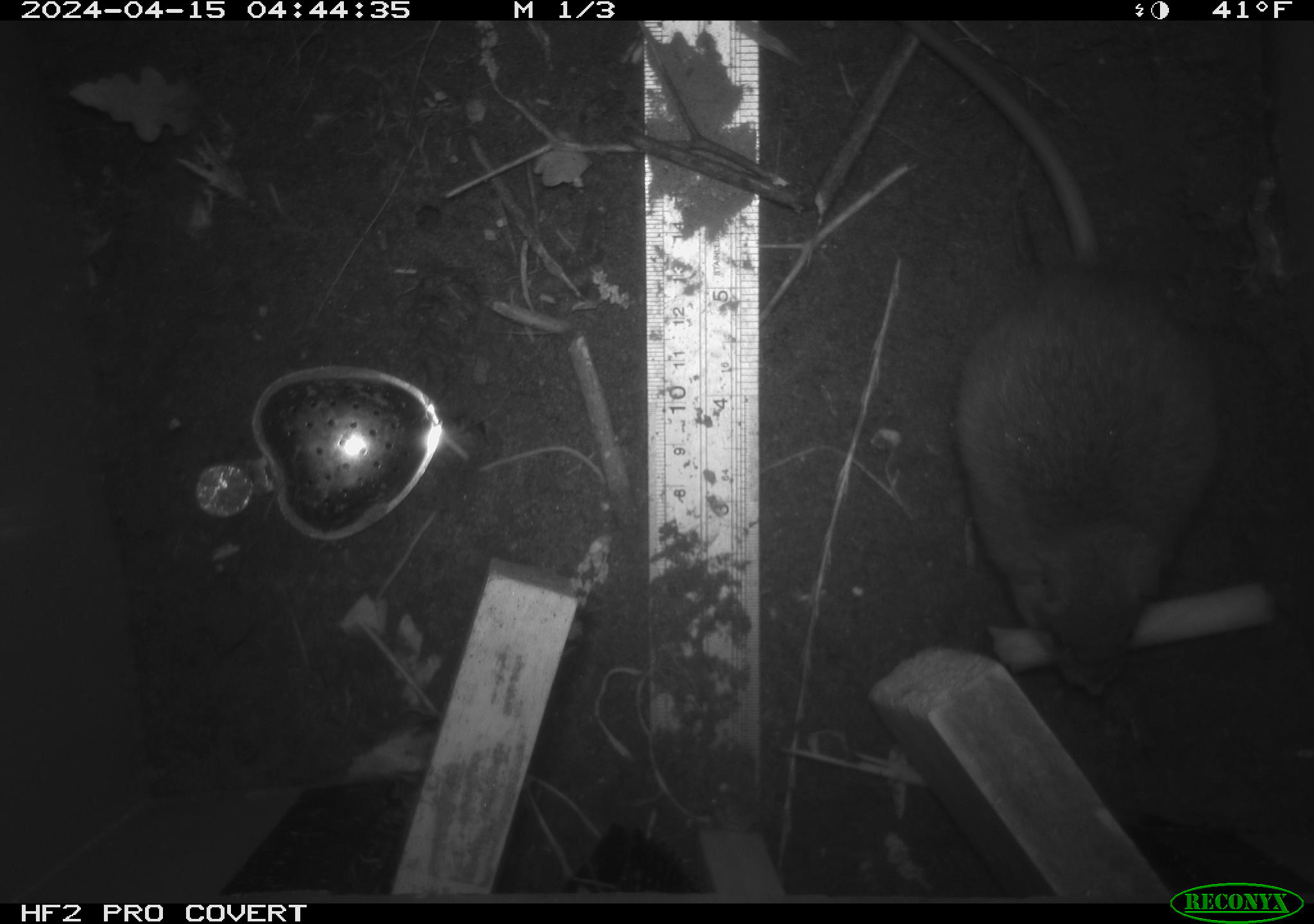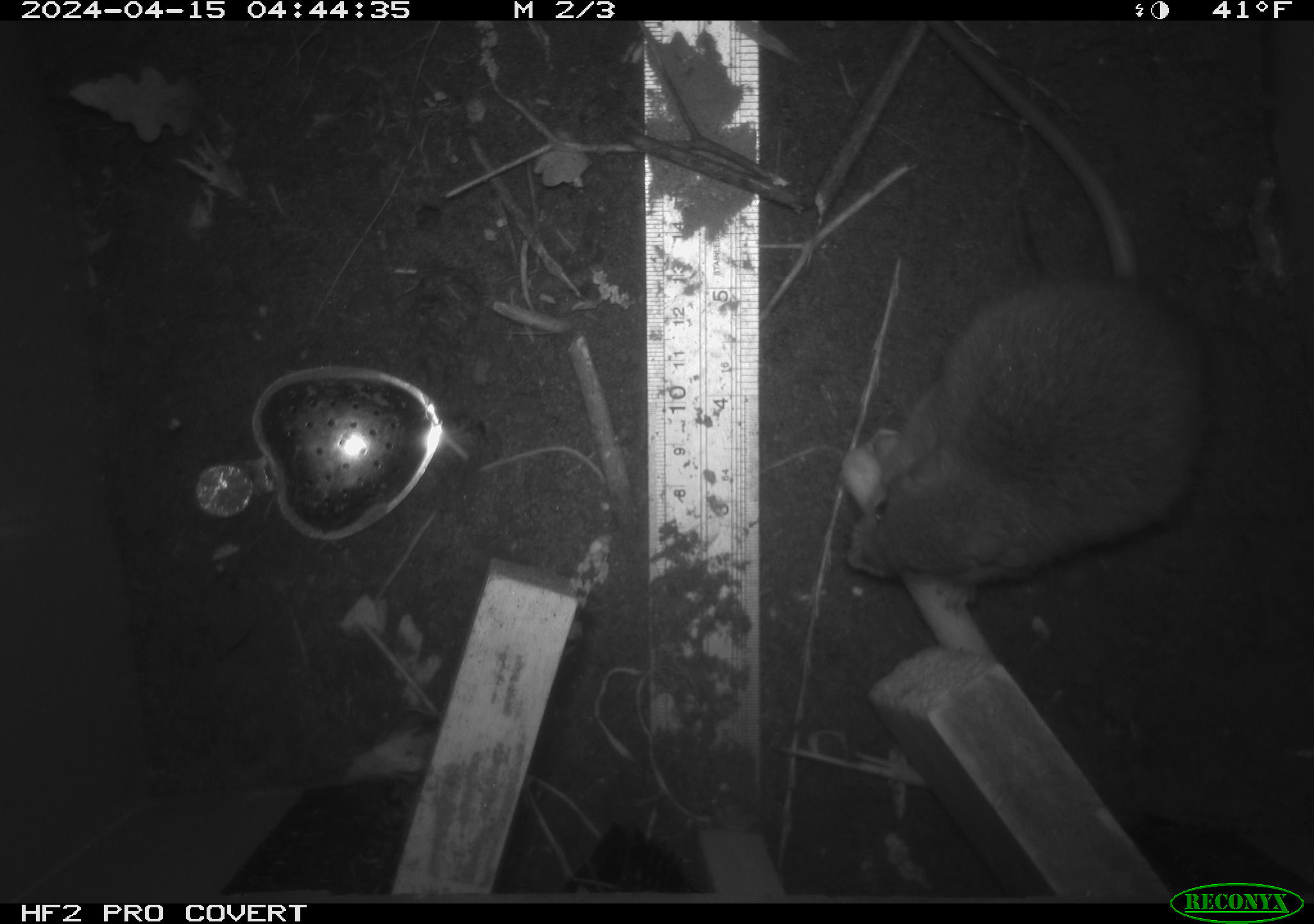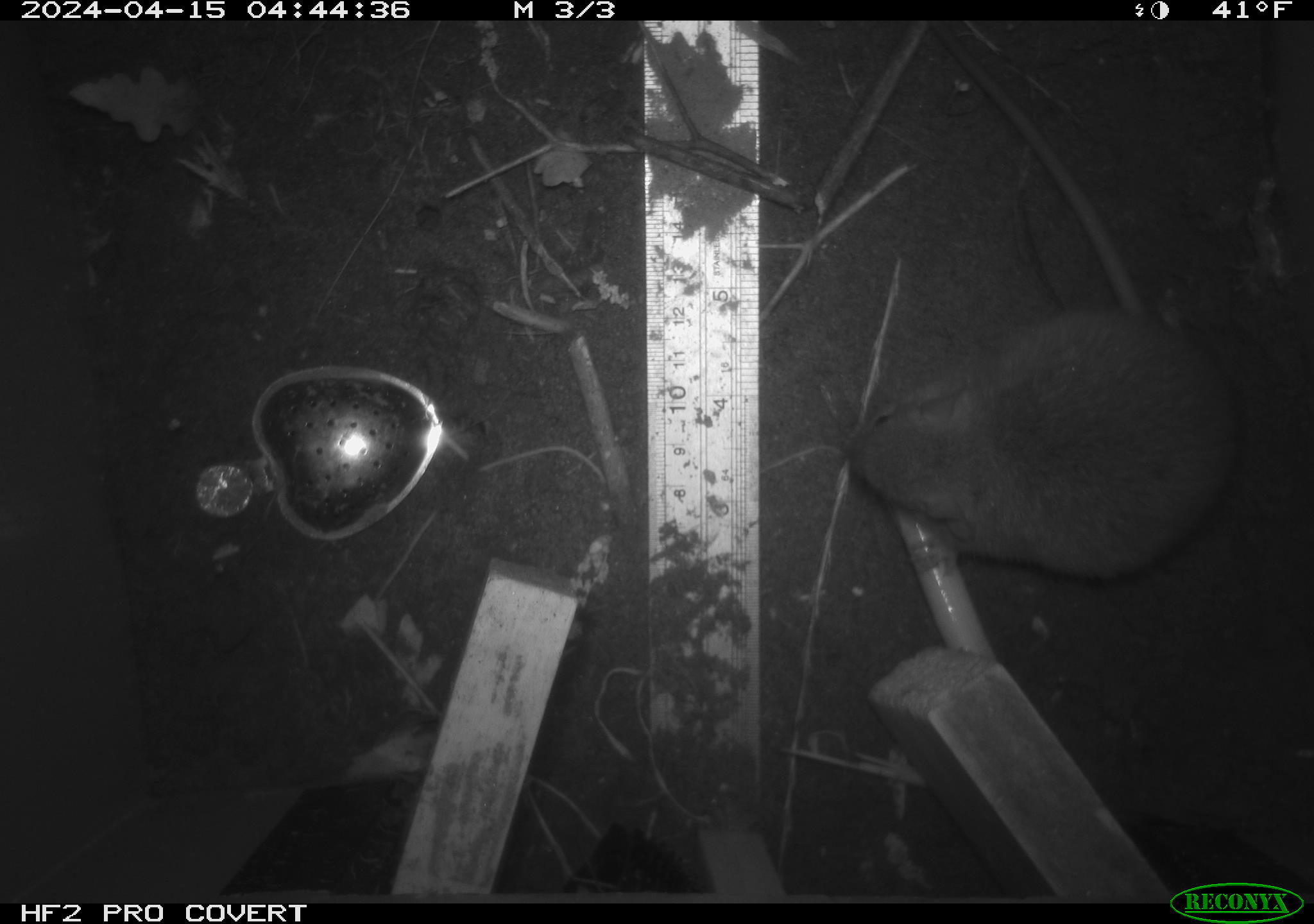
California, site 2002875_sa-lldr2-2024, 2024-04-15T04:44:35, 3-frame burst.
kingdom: Animalia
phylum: Chordata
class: Mammalia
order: Rodentia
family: Muridae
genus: Rattus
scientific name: Rattus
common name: rat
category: rattus species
Rattus species (rat) (Rattus).